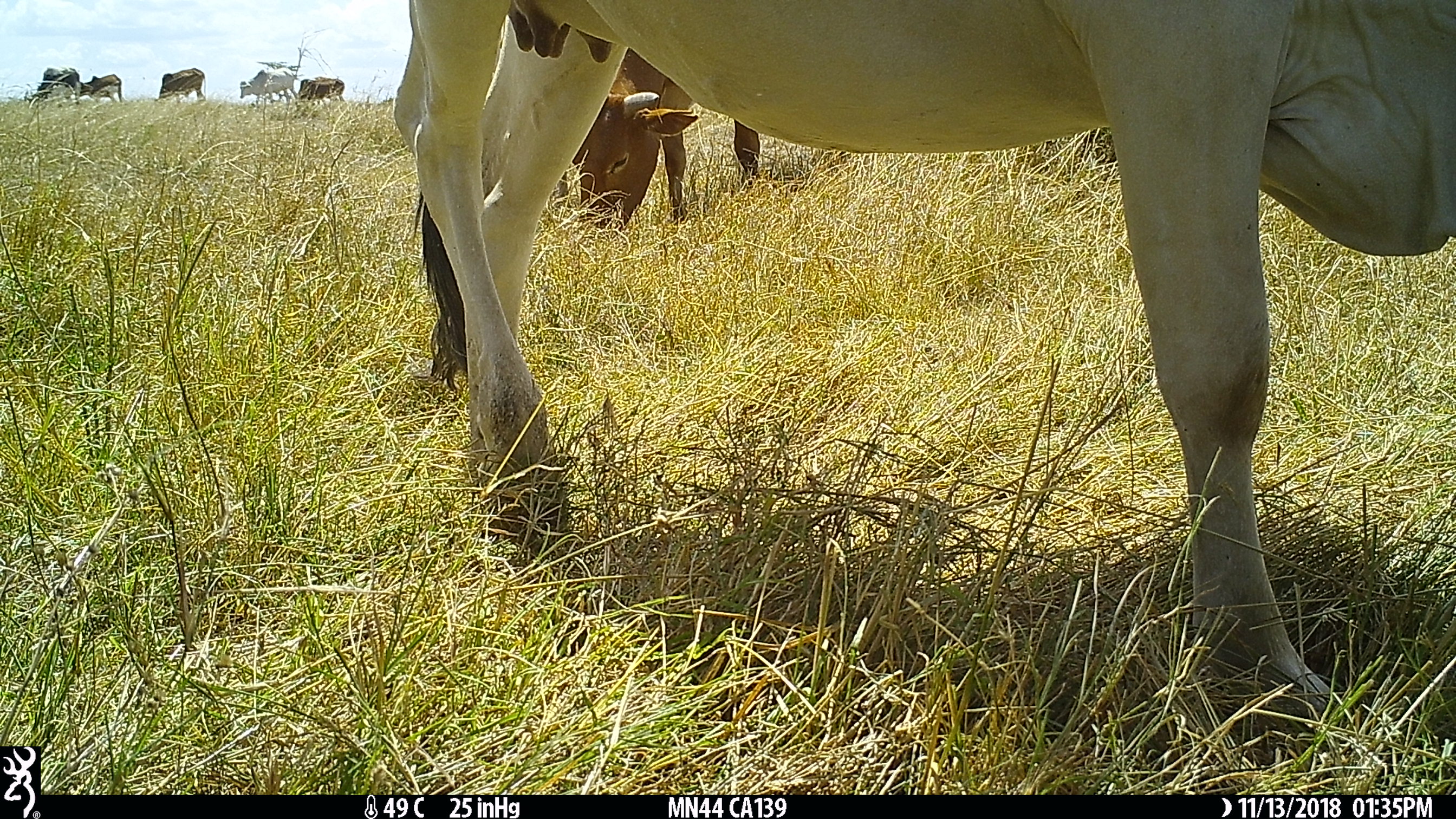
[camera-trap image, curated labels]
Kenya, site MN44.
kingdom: Animalia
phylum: Chordata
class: Mammalia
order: Artiodactyla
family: Bovidae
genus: Bos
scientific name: Bos taurus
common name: cattle